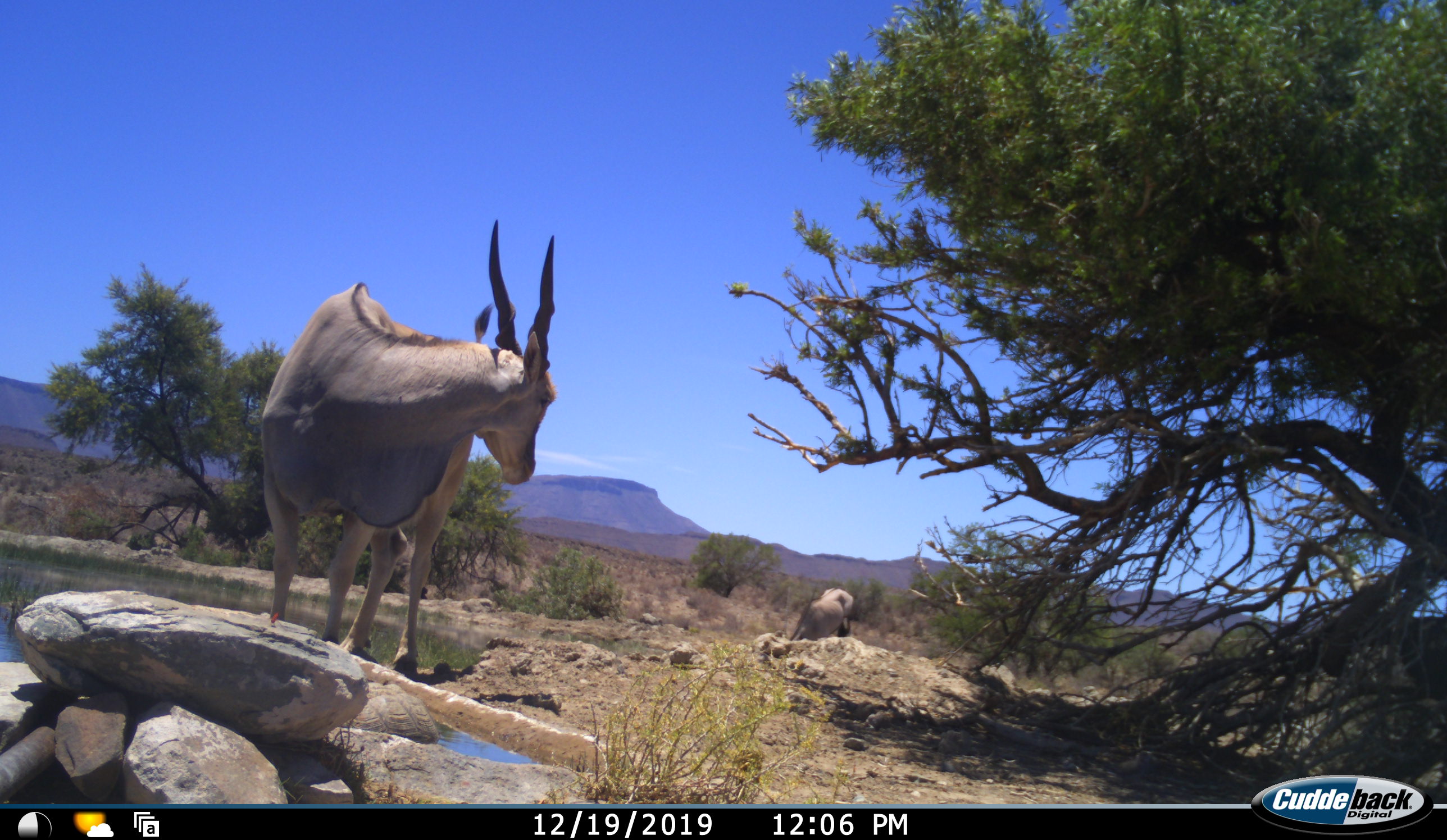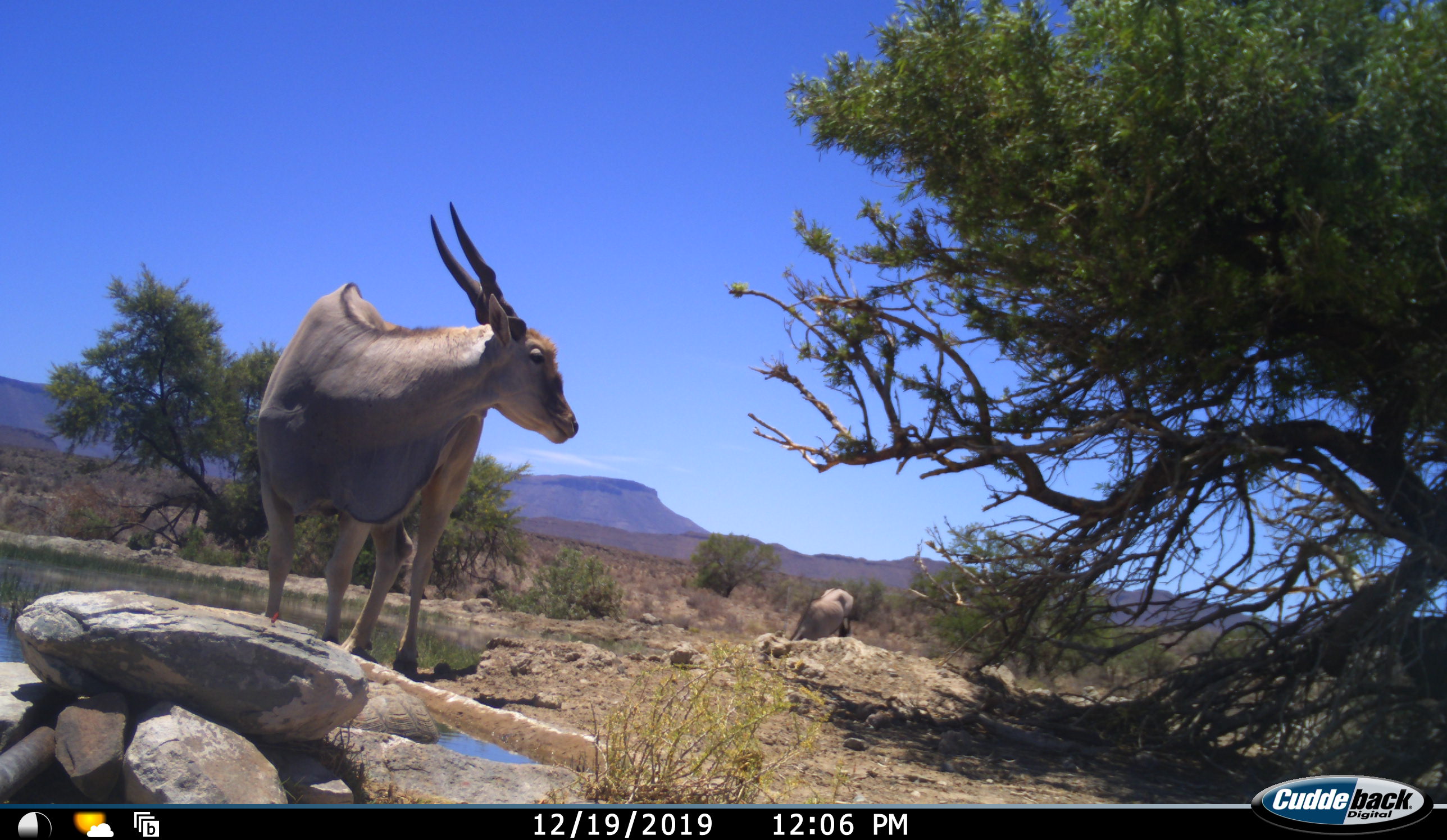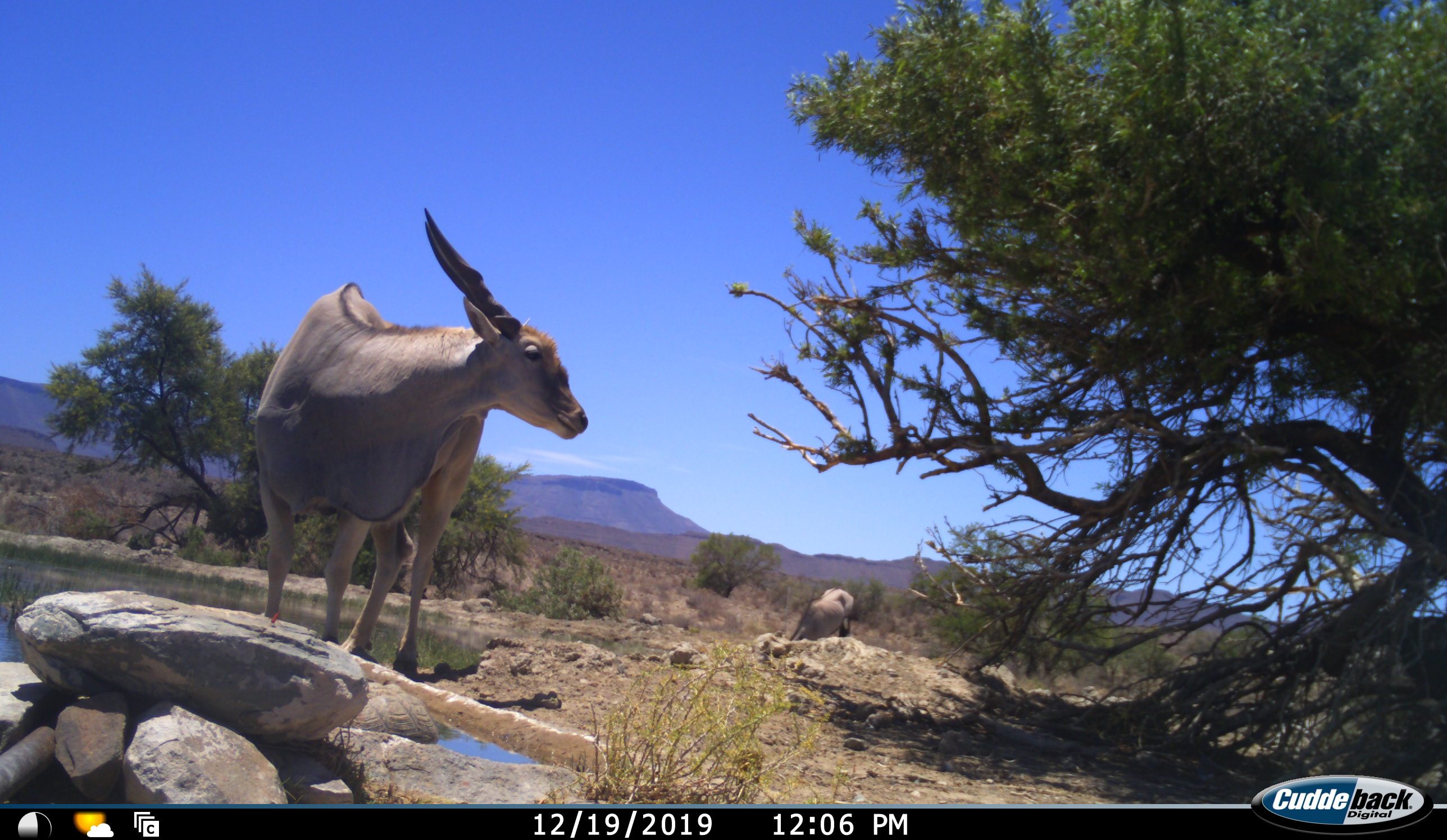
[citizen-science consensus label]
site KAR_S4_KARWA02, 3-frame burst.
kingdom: Animalia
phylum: Chordata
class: Mammalia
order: Artiodactyla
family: Bovidae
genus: Tragelaphus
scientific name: Tragelaphus oryx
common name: eland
Eland (Tragelaphus oryx), count 2. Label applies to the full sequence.